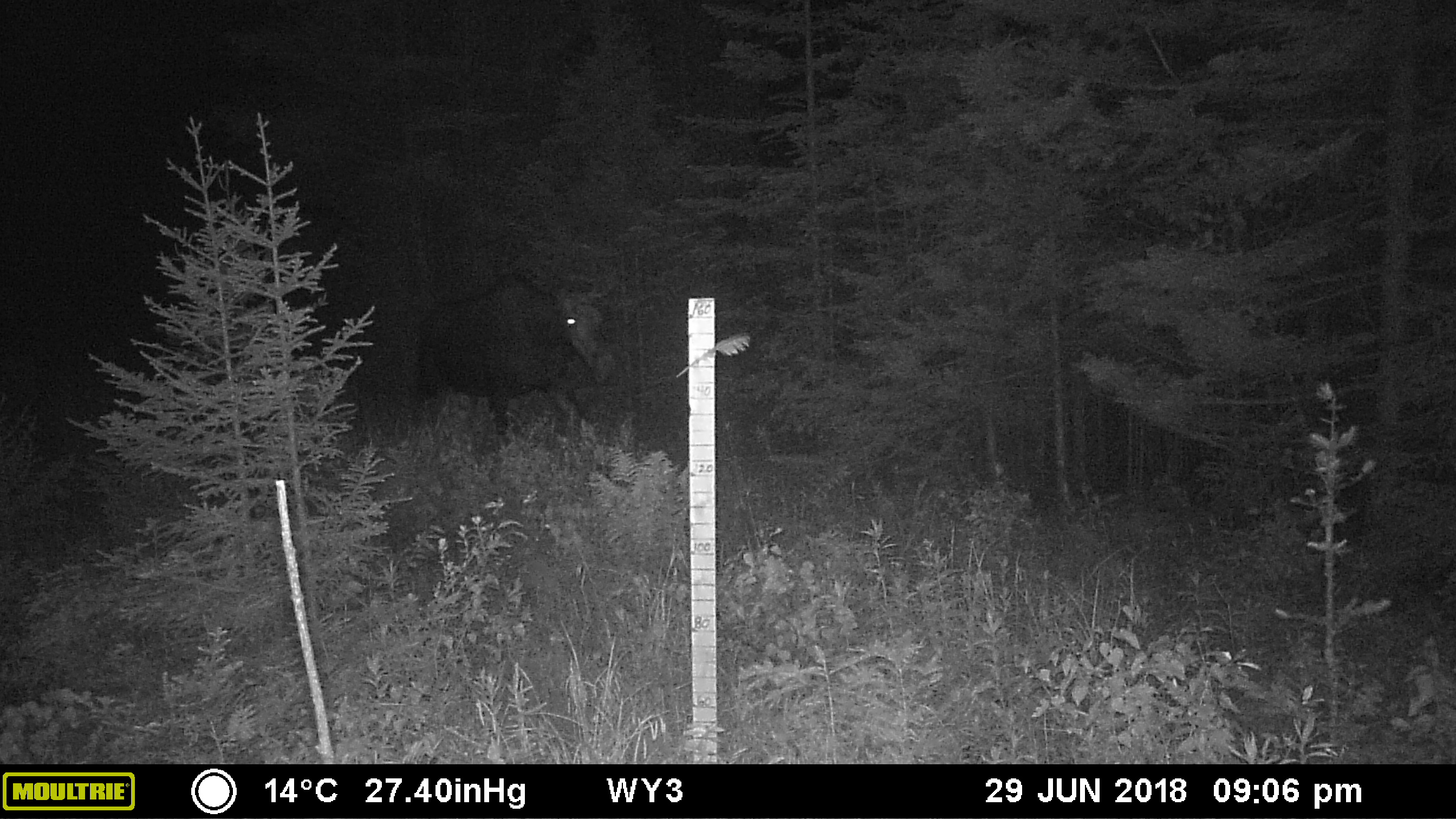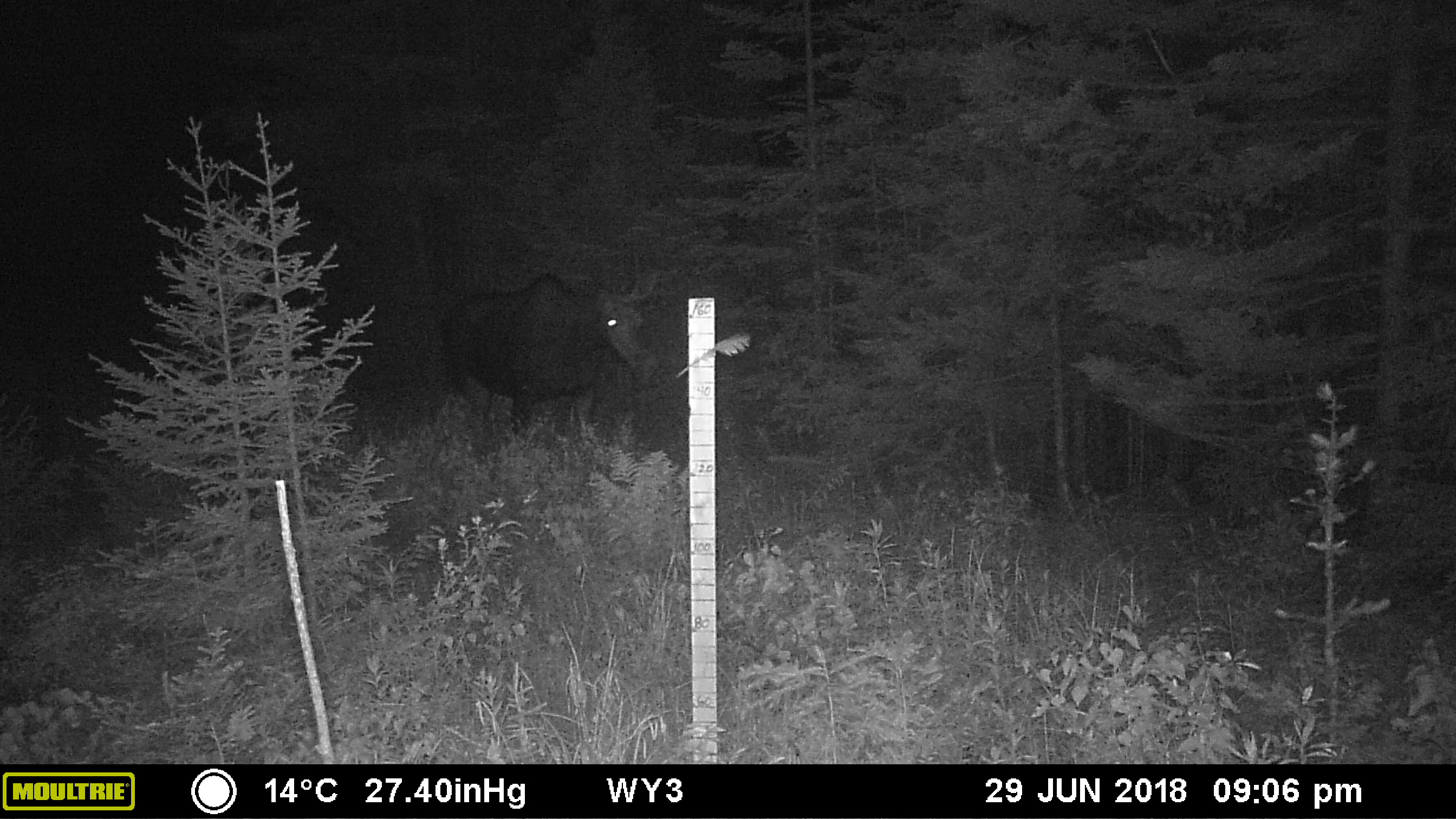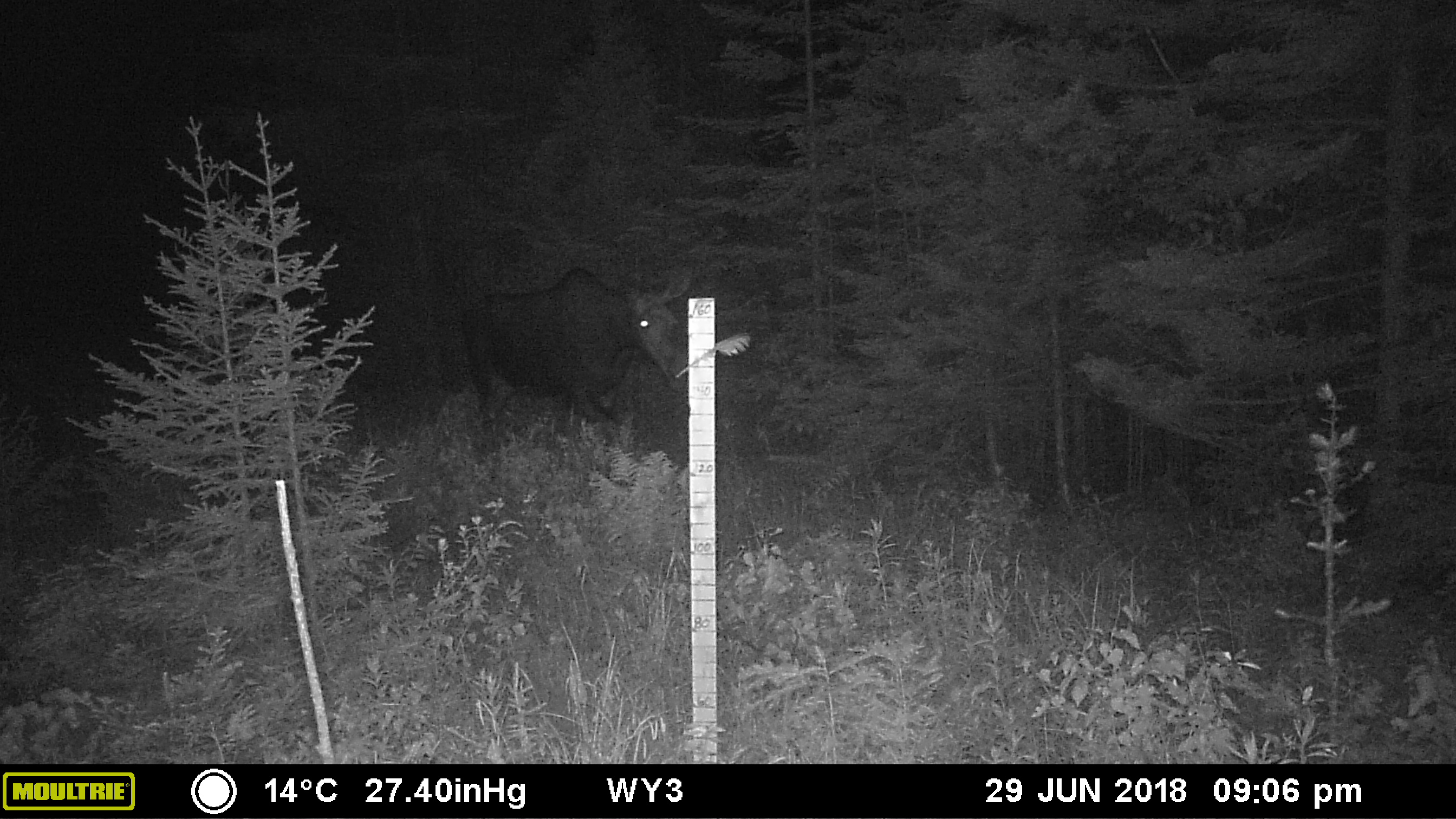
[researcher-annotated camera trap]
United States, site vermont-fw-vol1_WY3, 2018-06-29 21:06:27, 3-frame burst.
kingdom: Animalia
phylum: Chordata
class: Mammalia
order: Artiodactyla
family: Cervidae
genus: Alces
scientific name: Alces alces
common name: moose